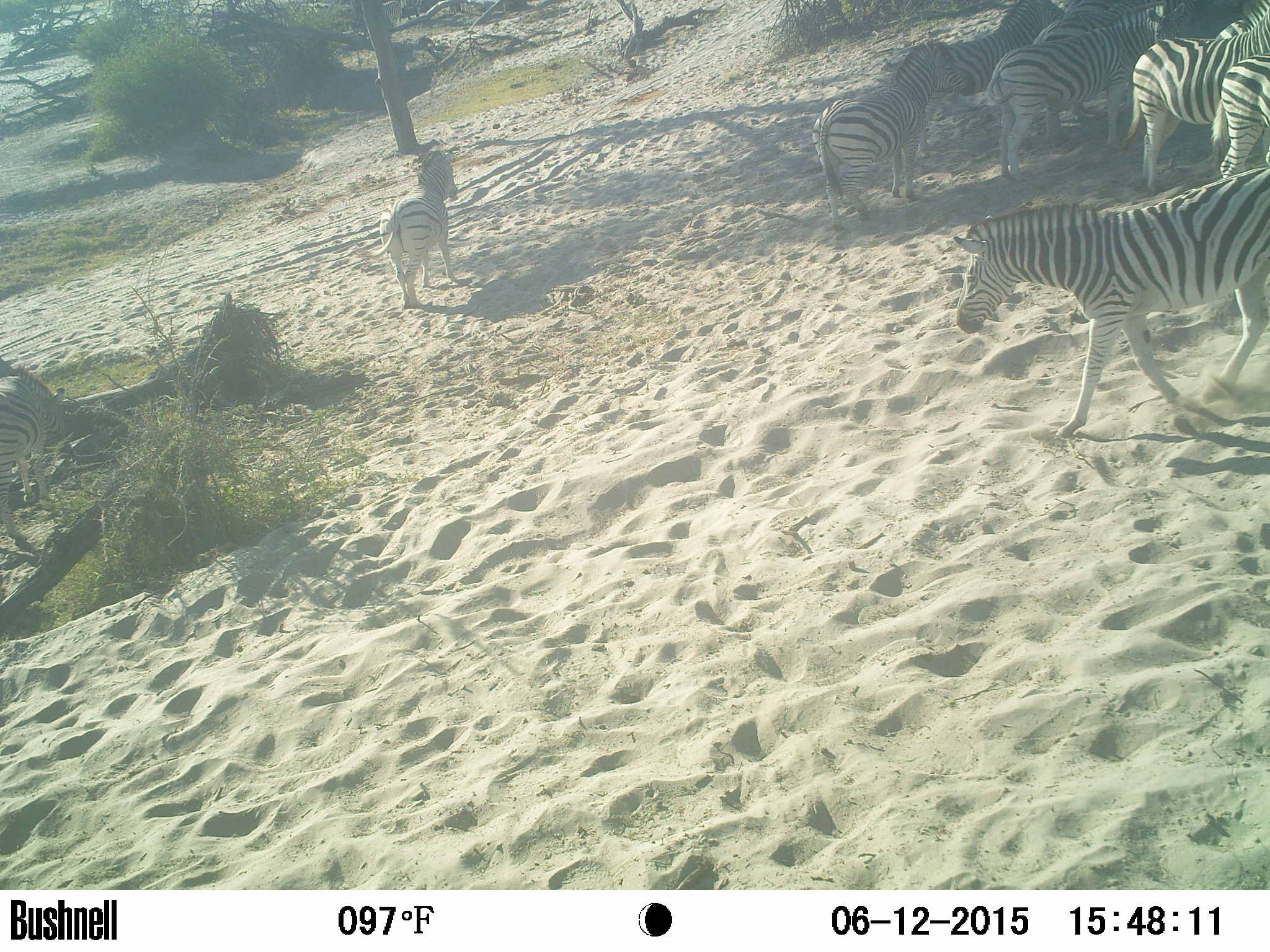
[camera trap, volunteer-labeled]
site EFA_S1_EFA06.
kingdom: Animalia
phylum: Chordata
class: Mammalia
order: Perissodactyla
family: Equidae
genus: Equus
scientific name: Equus quagga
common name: plains zebra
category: zebraplains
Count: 9.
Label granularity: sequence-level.